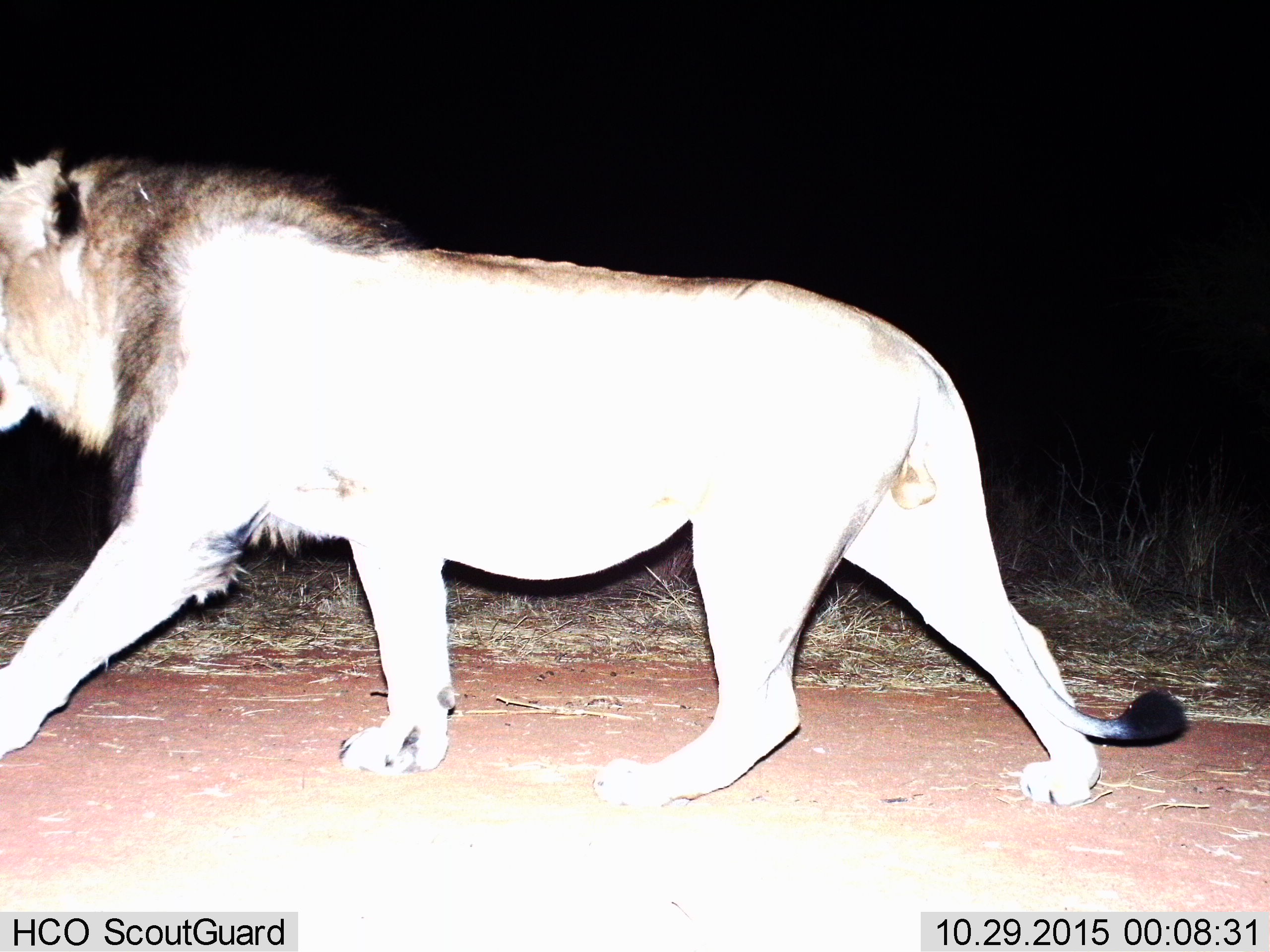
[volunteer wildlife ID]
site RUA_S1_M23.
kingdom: Animalia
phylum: Chordata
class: Mammalia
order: Carnivora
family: Felidae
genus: Panthera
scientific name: Panthera leo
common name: lion male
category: lionmale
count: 1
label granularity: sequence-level